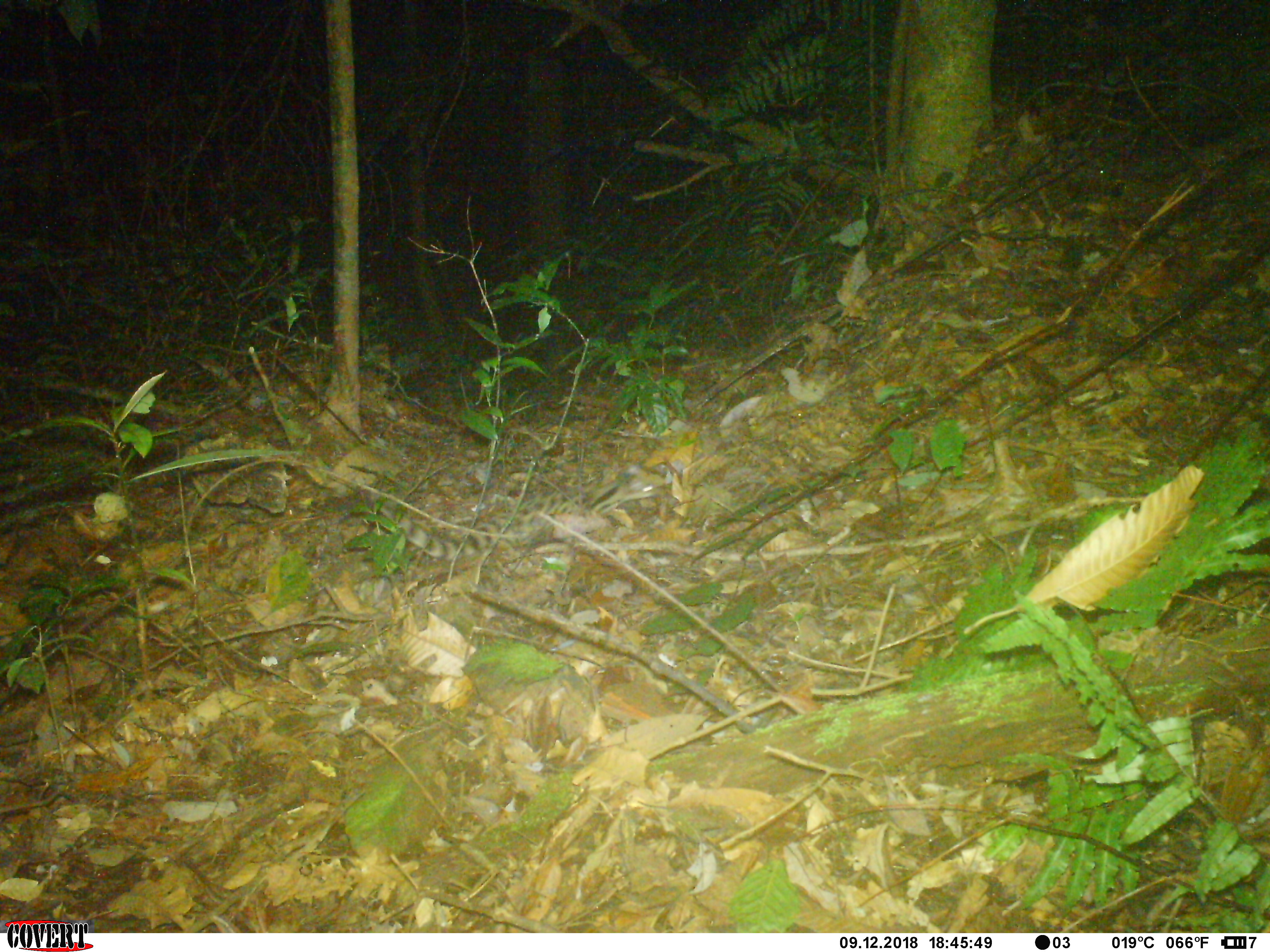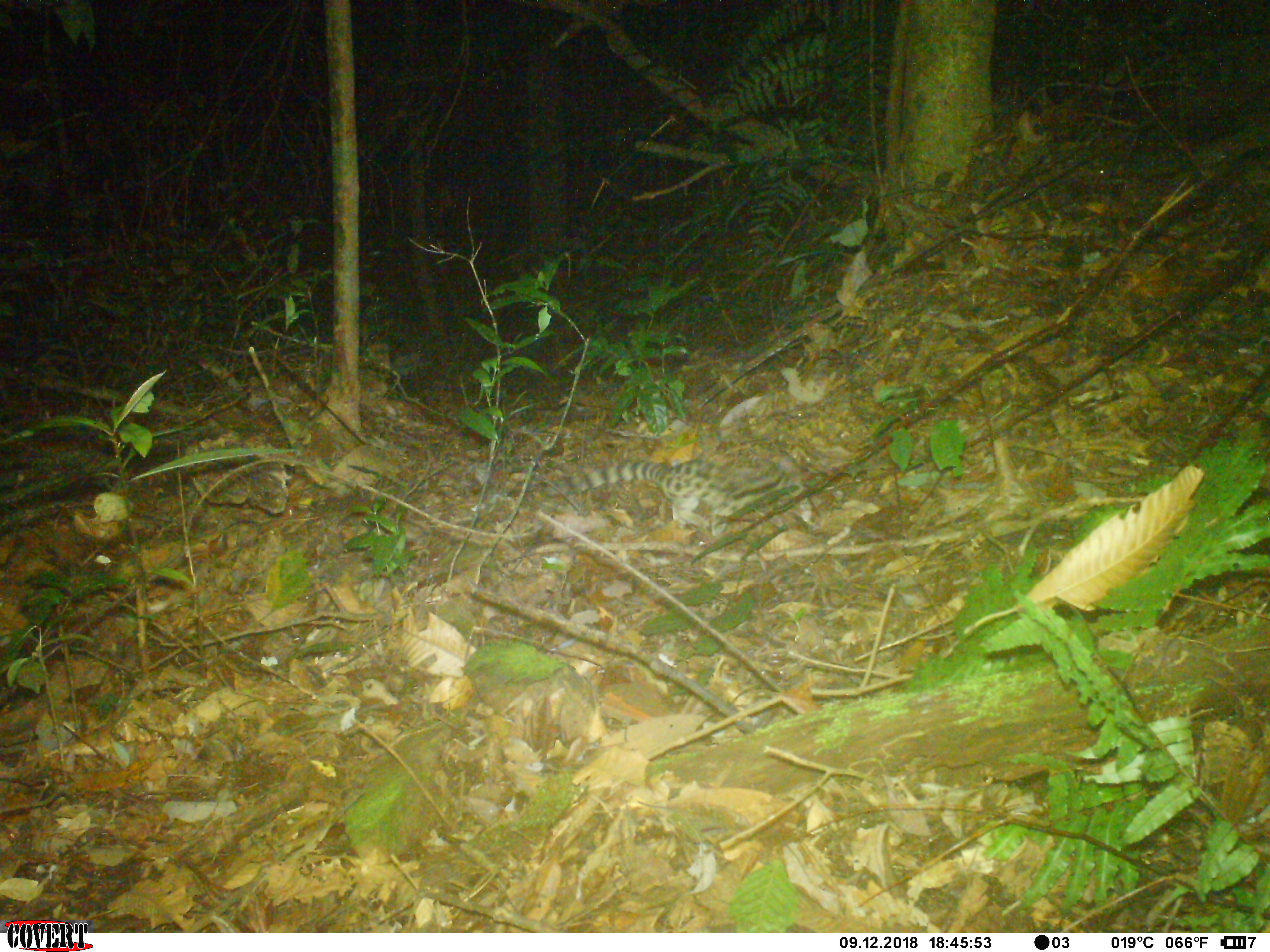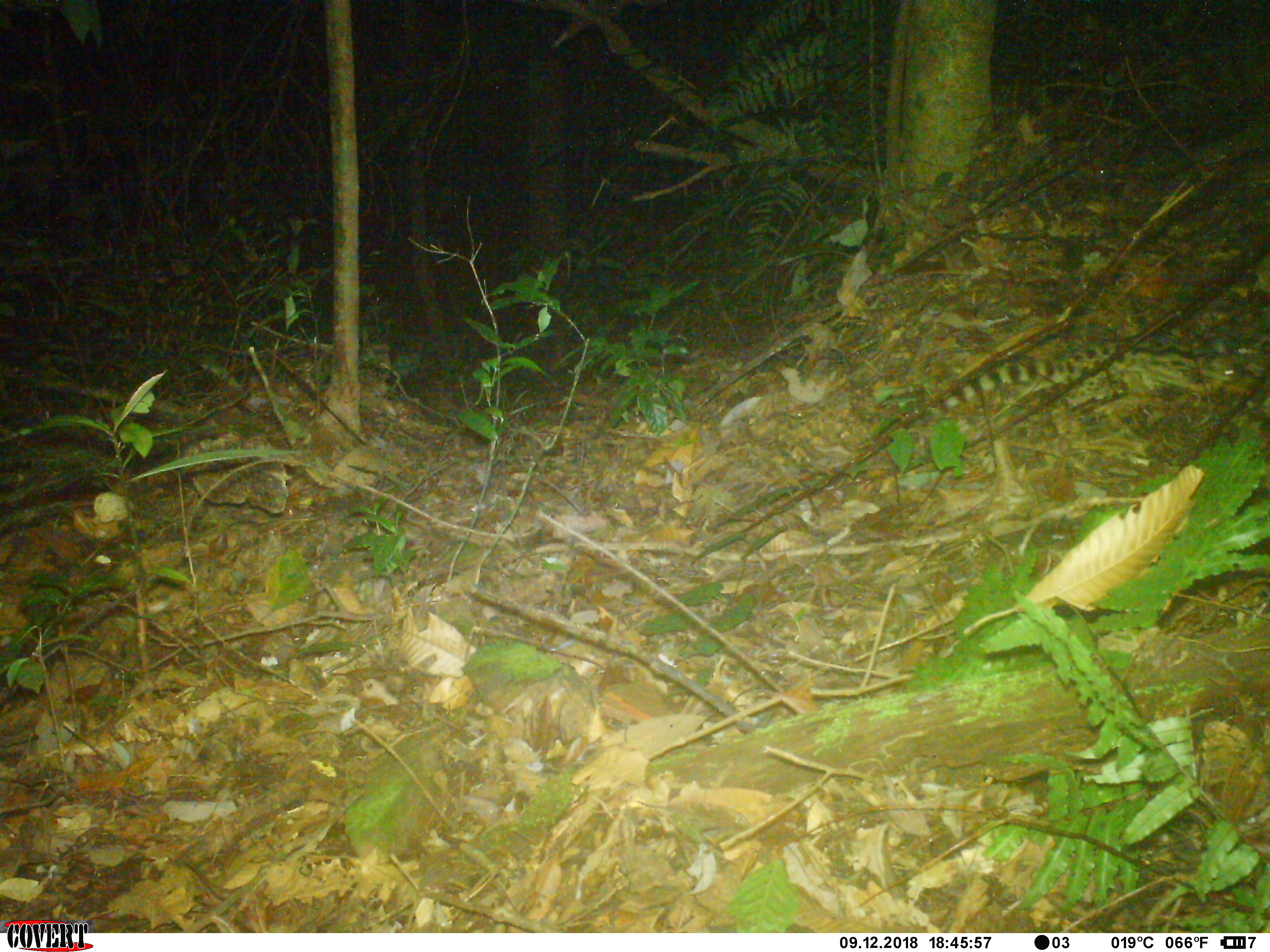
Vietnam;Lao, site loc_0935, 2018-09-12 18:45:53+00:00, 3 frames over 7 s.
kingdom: Animalia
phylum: Chordata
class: Mammalia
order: Carnivora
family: Prionodontidae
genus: Prionodon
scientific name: Prionodon pardicolor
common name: spotted linsang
Spotted linsang (Prionodon pardicolor). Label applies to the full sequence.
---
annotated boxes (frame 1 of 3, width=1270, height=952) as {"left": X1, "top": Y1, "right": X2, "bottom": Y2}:
spotted linsang: {"left": 336, "top": 462, "right": 665, "bottom": 575}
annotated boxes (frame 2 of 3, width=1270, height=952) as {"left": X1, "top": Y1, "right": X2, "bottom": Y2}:
spotted linsang: {"left": 471, "top": 452, "right": 826, "bottom": 536}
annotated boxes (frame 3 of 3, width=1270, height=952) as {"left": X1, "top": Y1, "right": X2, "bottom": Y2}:
spotted linsang: {"left": 905, "top": 330, "right": 1238, "bottom": 429}